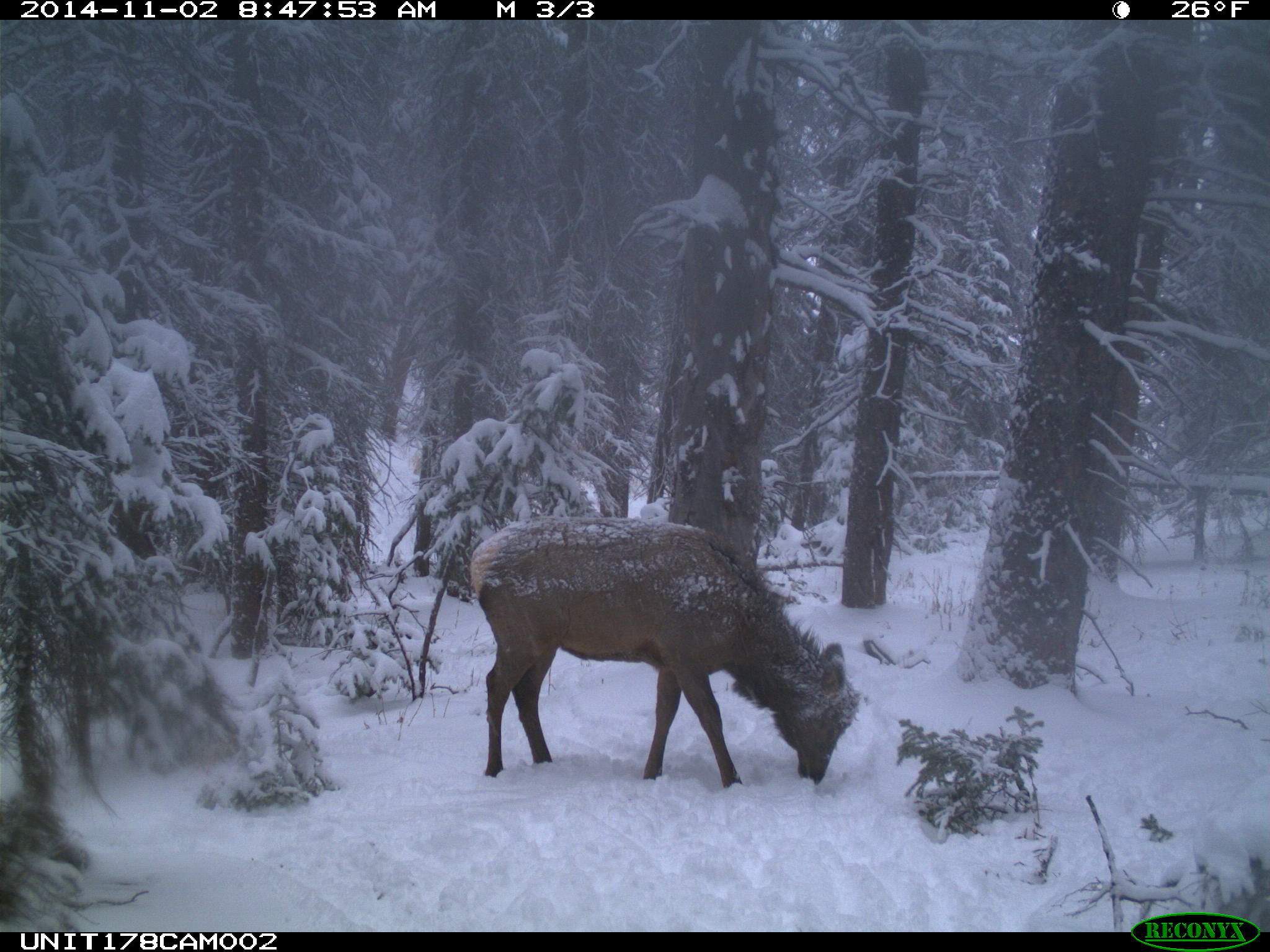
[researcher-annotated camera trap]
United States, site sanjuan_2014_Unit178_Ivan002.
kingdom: Animalia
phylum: Chordata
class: Mammalia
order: Artiodactyla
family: Cervidae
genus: Cervus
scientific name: Cervus elaphus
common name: red deer